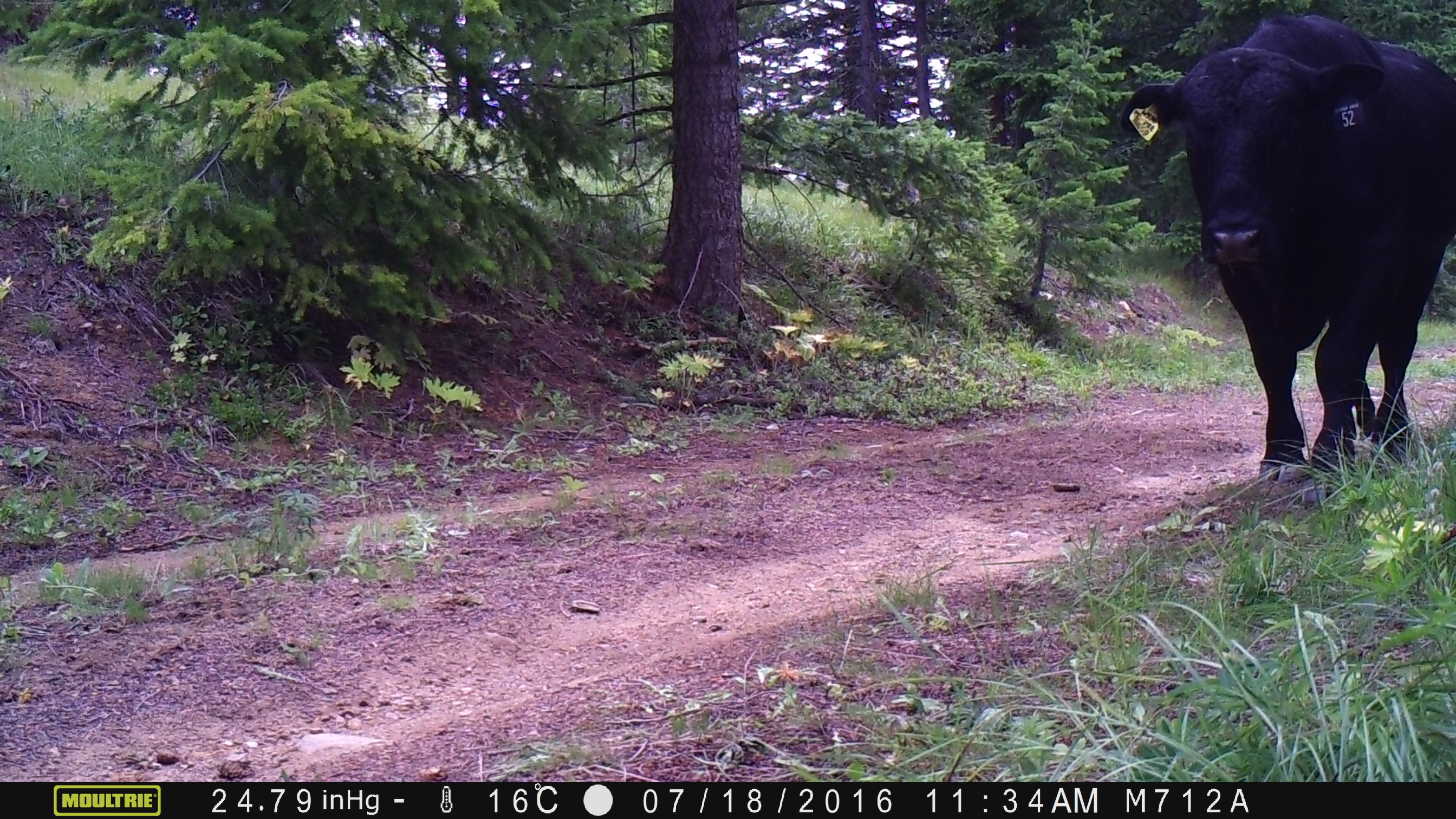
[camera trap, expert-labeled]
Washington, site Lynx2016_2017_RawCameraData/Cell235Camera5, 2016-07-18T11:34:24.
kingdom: Animalia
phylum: Chordata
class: Mammalia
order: Artiodactyla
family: Bovidae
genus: Bos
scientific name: Bos taurus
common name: domestic cattle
Domestic cattle (Bos taurus). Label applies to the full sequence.